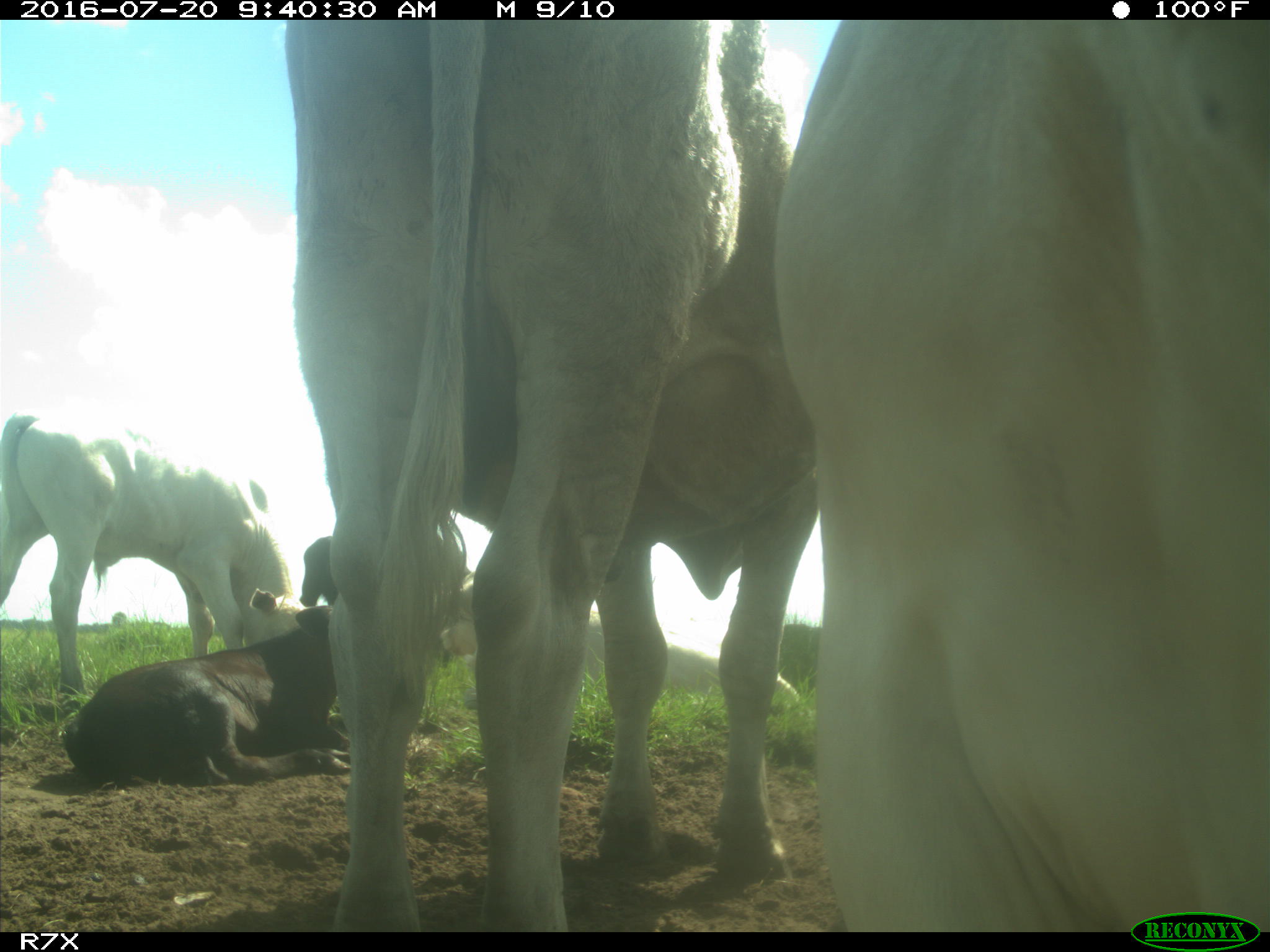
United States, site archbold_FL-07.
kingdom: Animalia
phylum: Chordata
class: Mammalia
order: Artiodactyla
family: Bovidae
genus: Bos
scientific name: Bos taurus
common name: domestic cow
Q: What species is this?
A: Bos taurus (domestic cow).